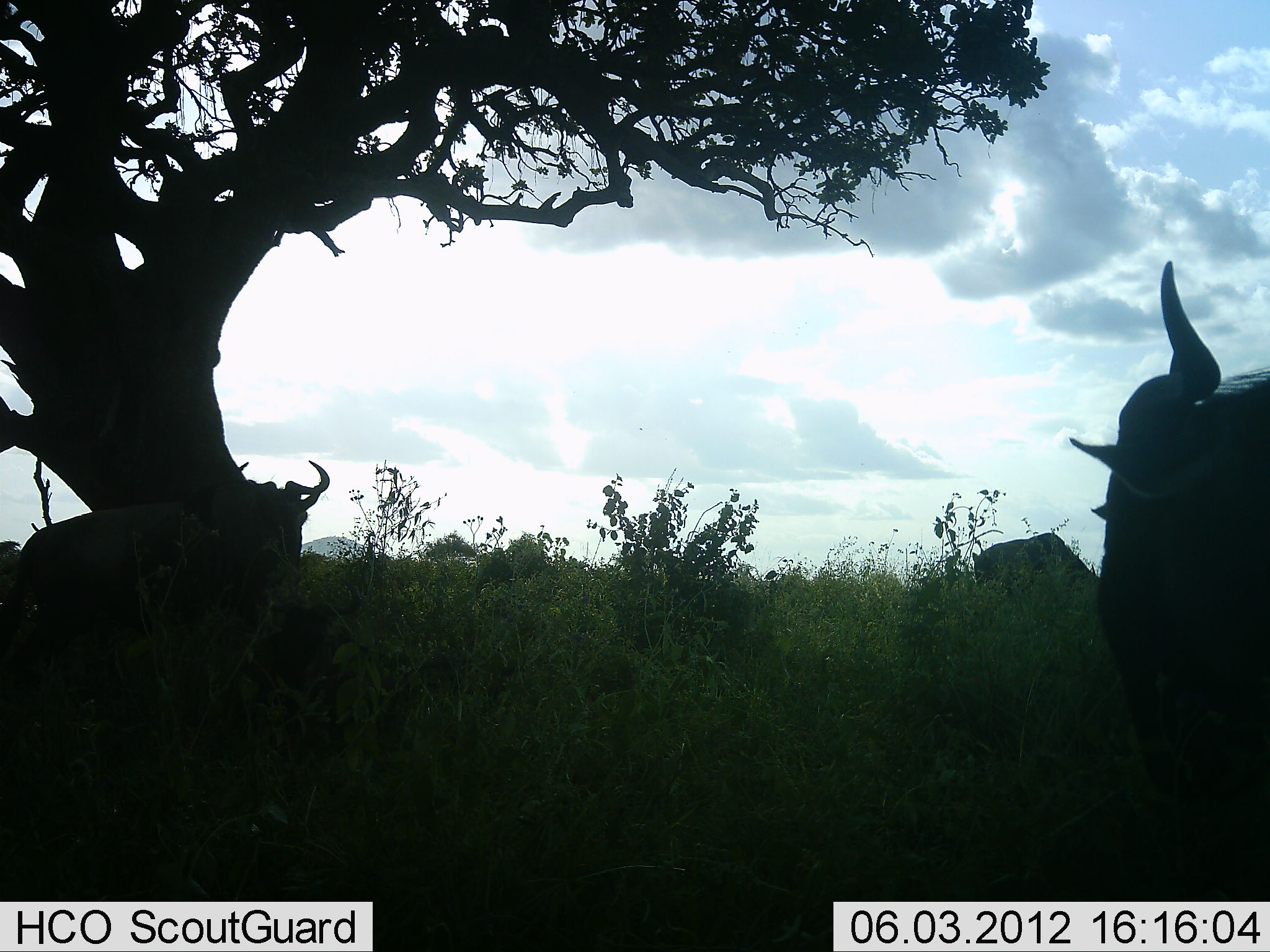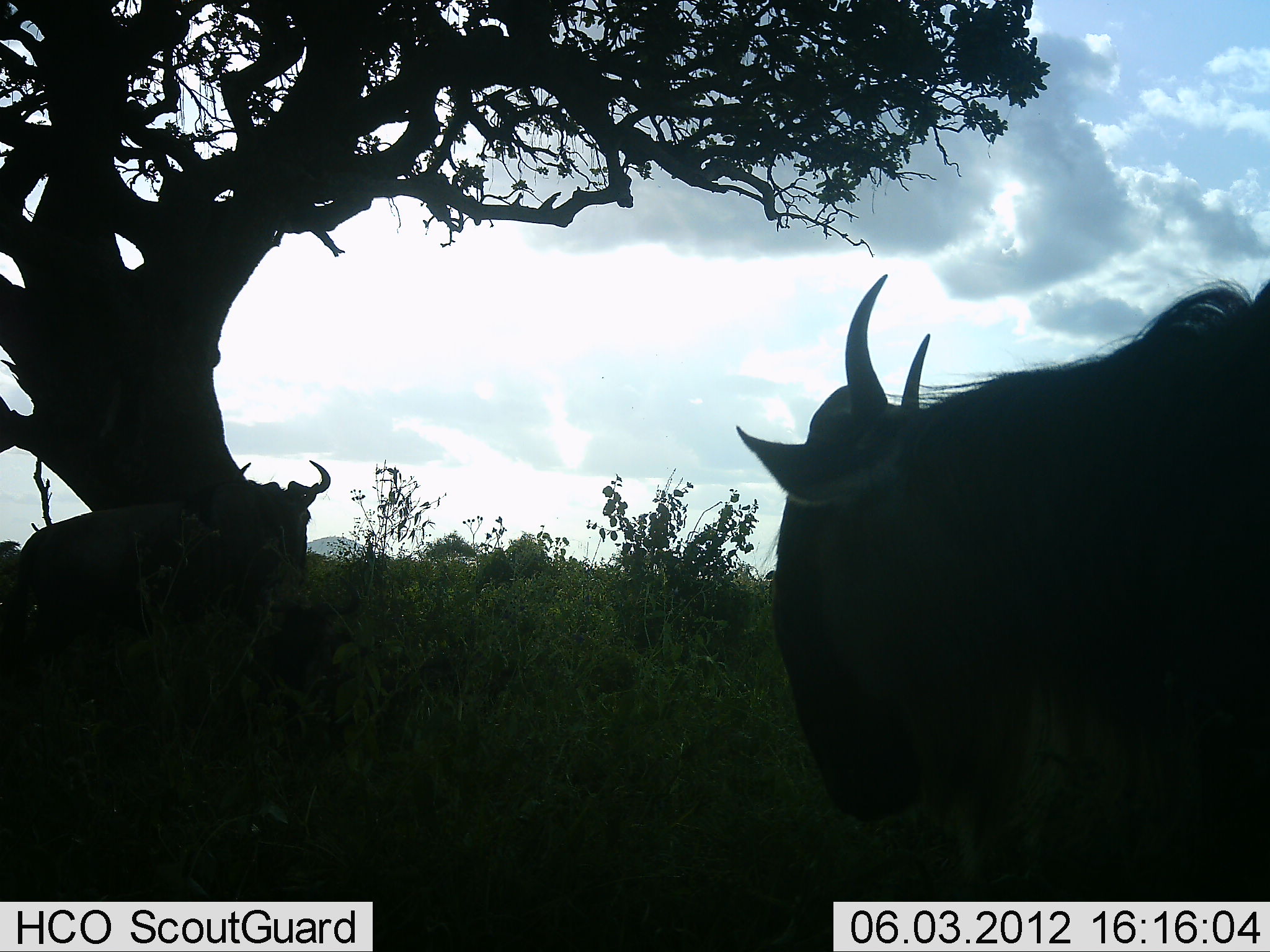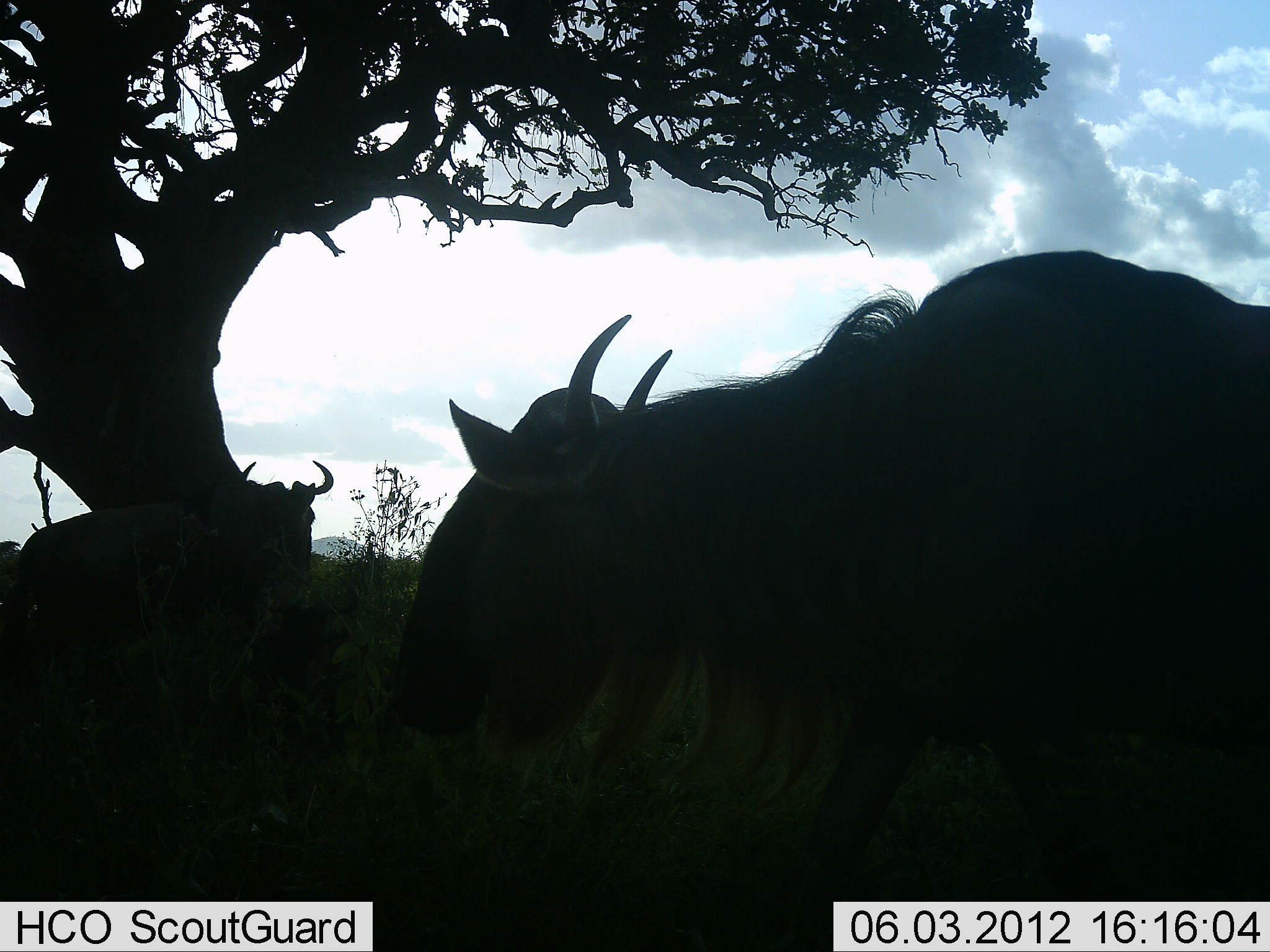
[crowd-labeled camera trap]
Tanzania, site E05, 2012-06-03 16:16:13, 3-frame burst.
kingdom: Animalia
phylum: Chordata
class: Mammalia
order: Artiodactyla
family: Bovidae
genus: Connochaetes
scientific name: Connochaetes taurinus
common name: blue wildebeest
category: wildebeest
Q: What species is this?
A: Wildebeest (blue wildebeest) (Connochaetes taurinus).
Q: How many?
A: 2.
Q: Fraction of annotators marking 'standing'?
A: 90%.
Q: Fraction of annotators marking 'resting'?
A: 20%.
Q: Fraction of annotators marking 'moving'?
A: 30%.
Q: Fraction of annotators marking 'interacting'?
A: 0%.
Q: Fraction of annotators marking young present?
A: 0%.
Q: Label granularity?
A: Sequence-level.